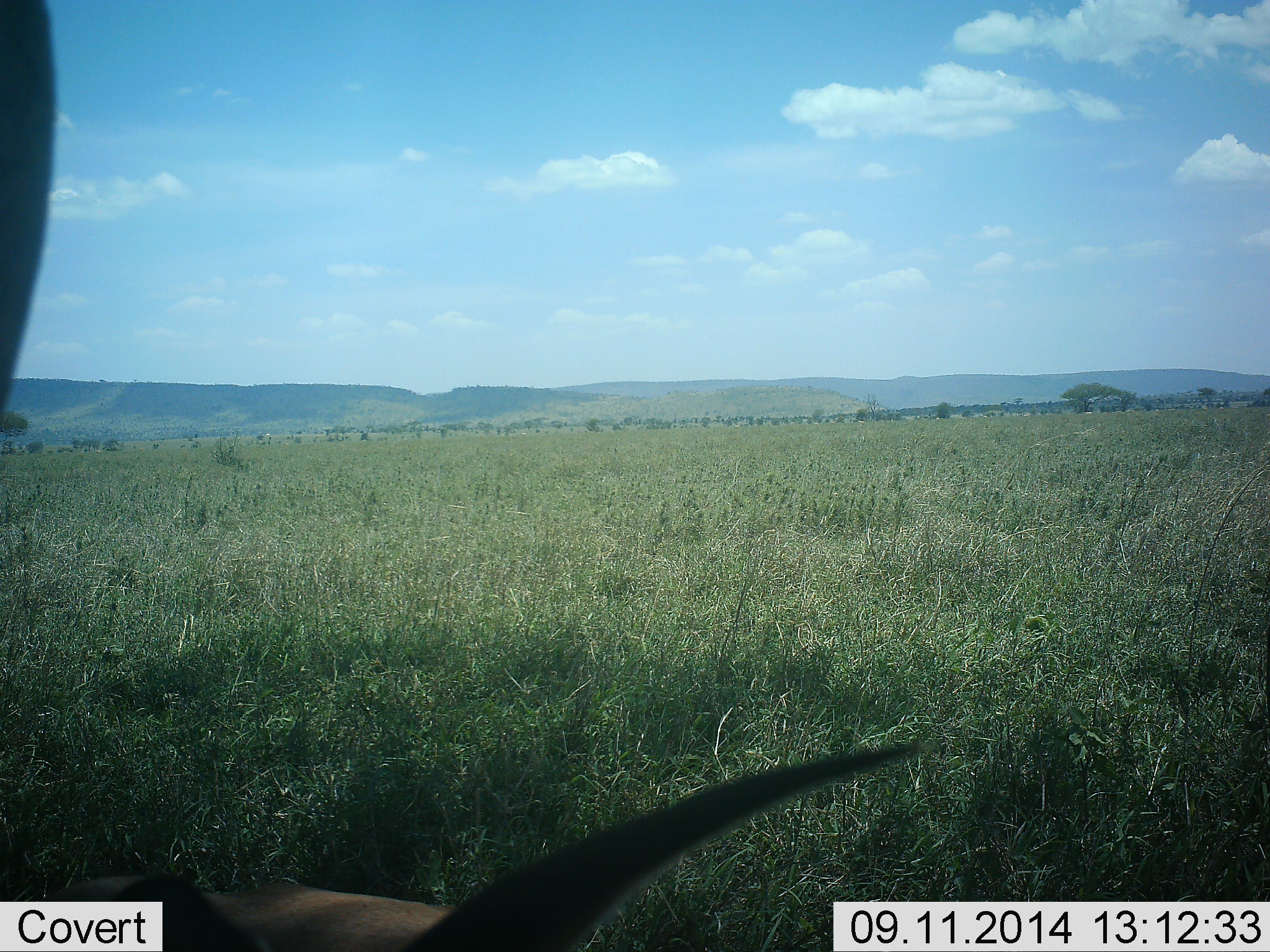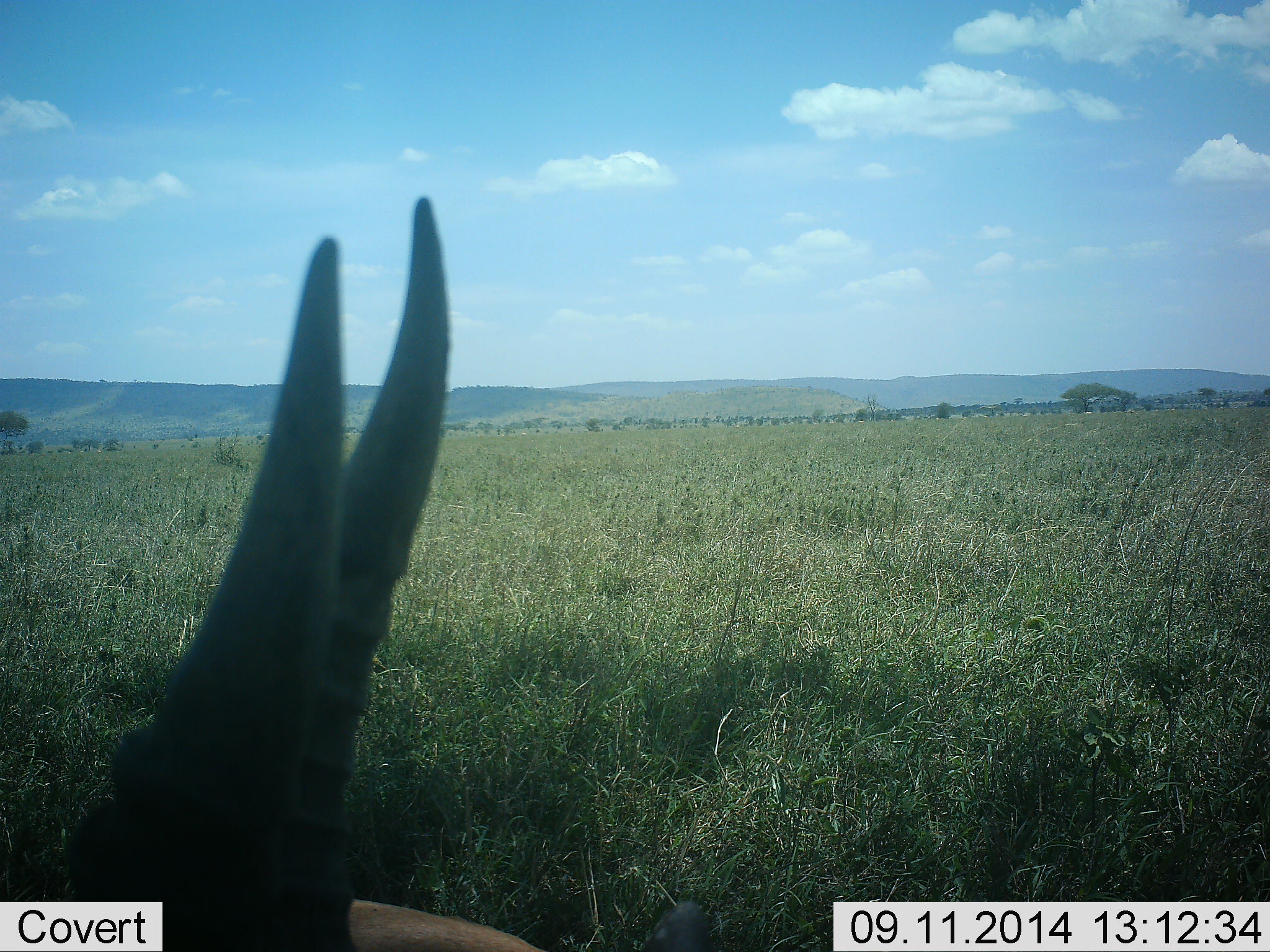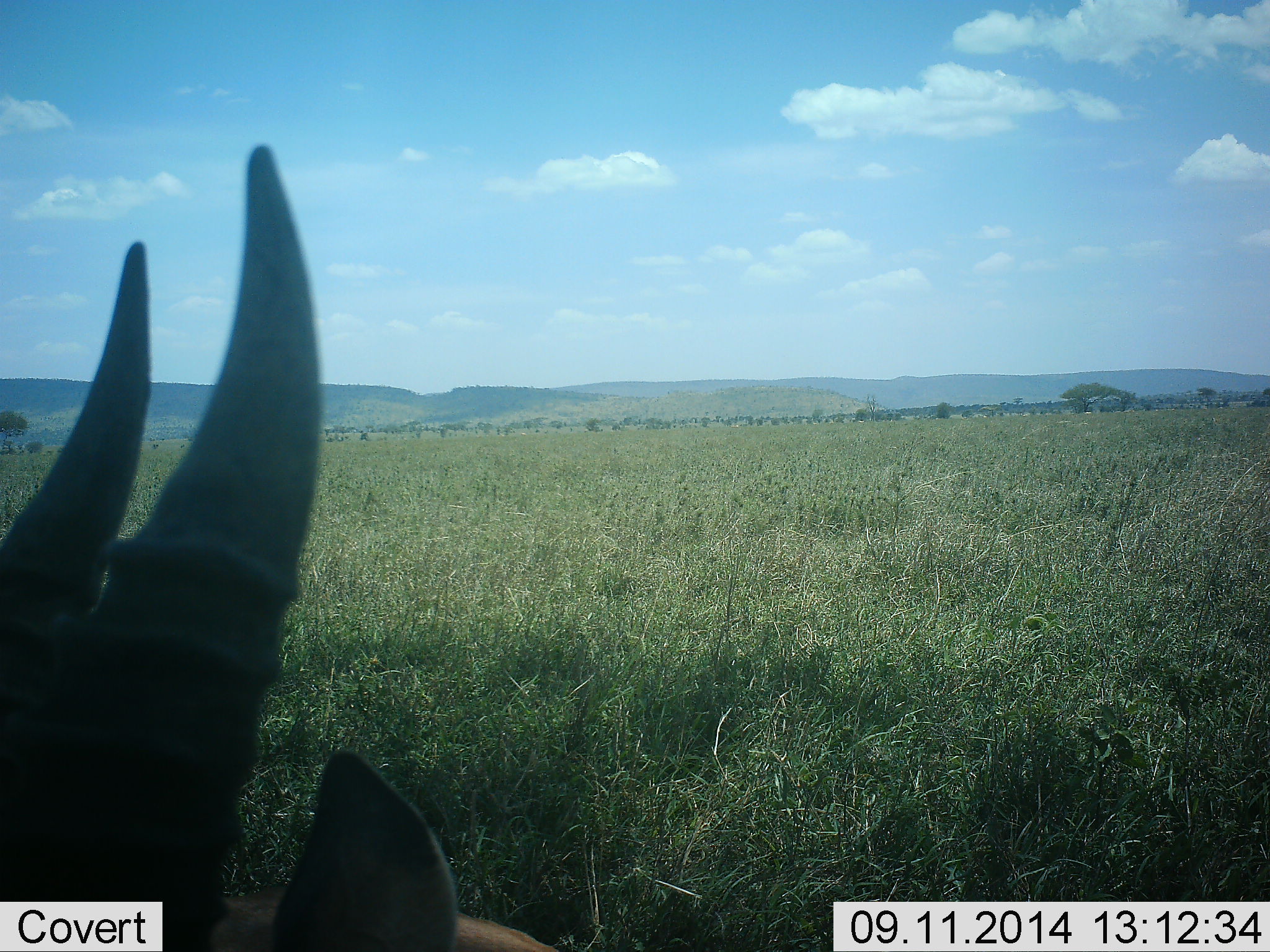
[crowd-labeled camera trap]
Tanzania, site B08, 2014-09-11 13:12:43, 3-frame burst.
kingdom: Animalia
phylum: Chordata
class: Mammalia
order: Artiodactyla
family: Bovidae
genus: Eudorcas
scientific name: Eudorcas thomsonii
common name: thomson's gazelle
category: gazellethomsons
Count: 1.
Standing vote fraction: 14%.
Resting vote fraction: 57%.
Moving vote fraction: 0%.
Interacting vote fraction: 0%.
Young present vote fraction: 0%.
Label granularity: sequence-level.